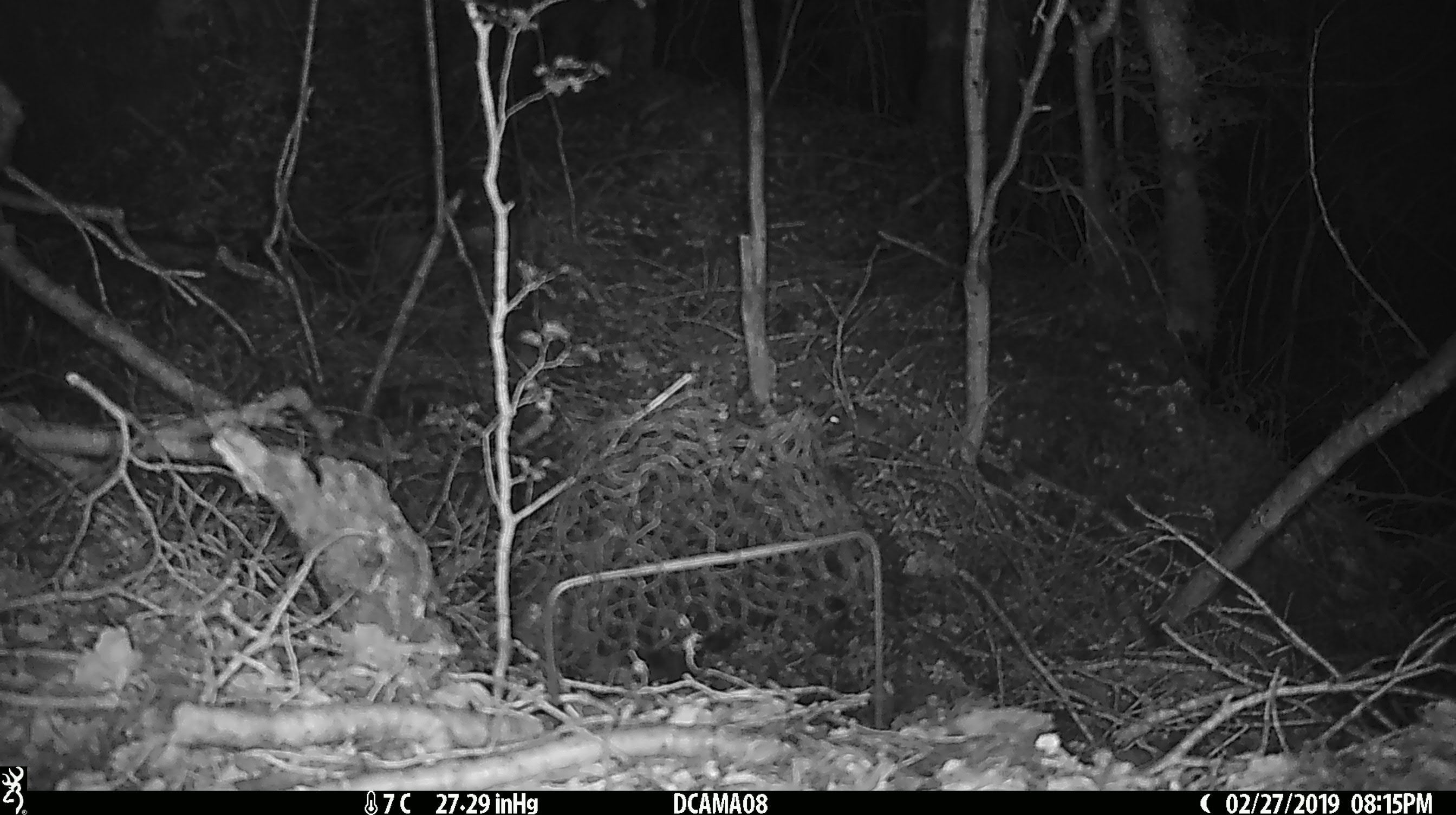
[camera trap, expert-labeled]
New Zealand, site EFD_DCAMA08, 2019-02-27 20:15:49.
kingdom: Animalia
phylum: Chordata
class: Mammalia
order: Rodentia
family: Muridae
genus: Mus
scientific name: Mus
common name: mouse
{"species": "mouse (Mus)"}